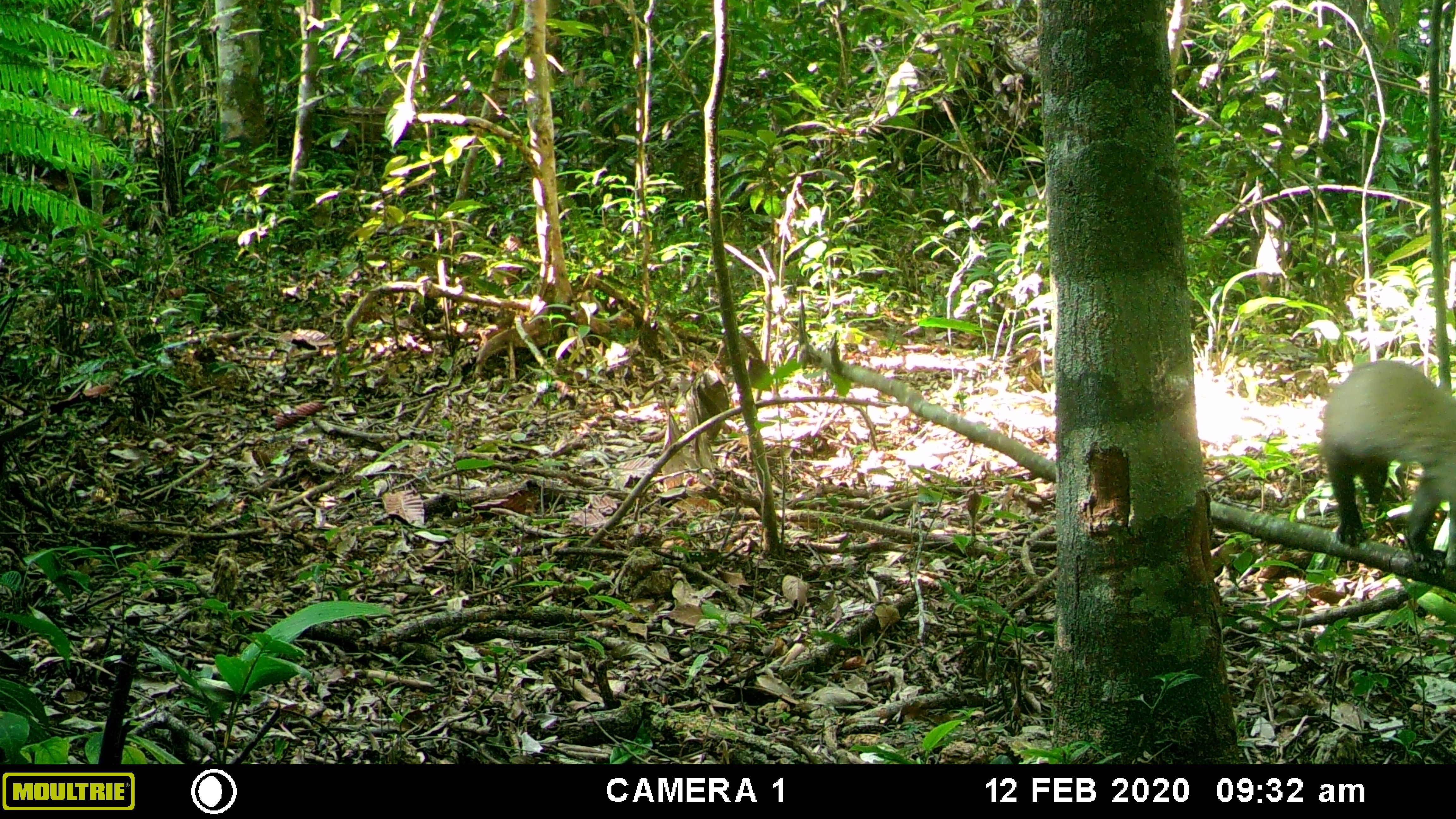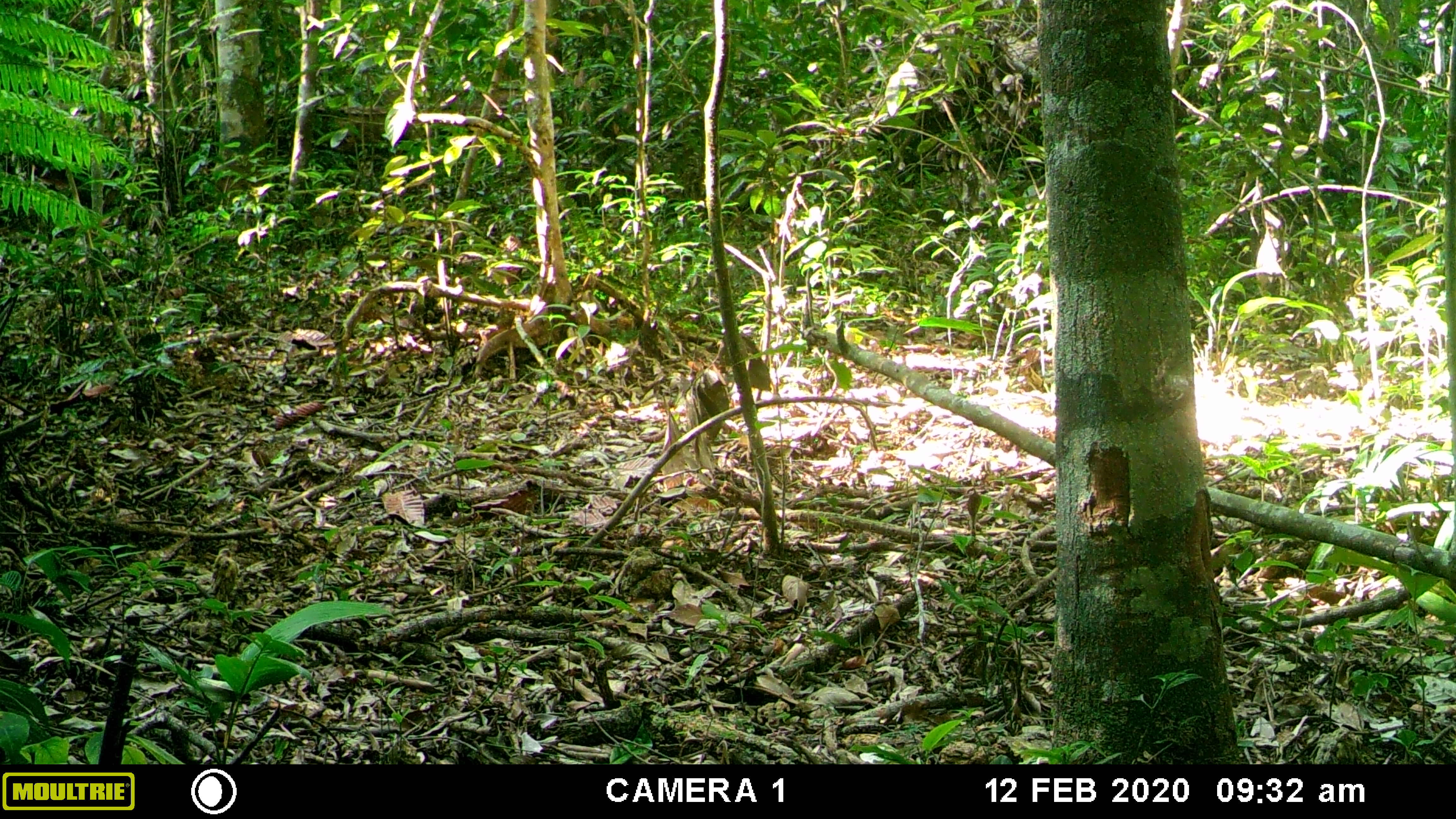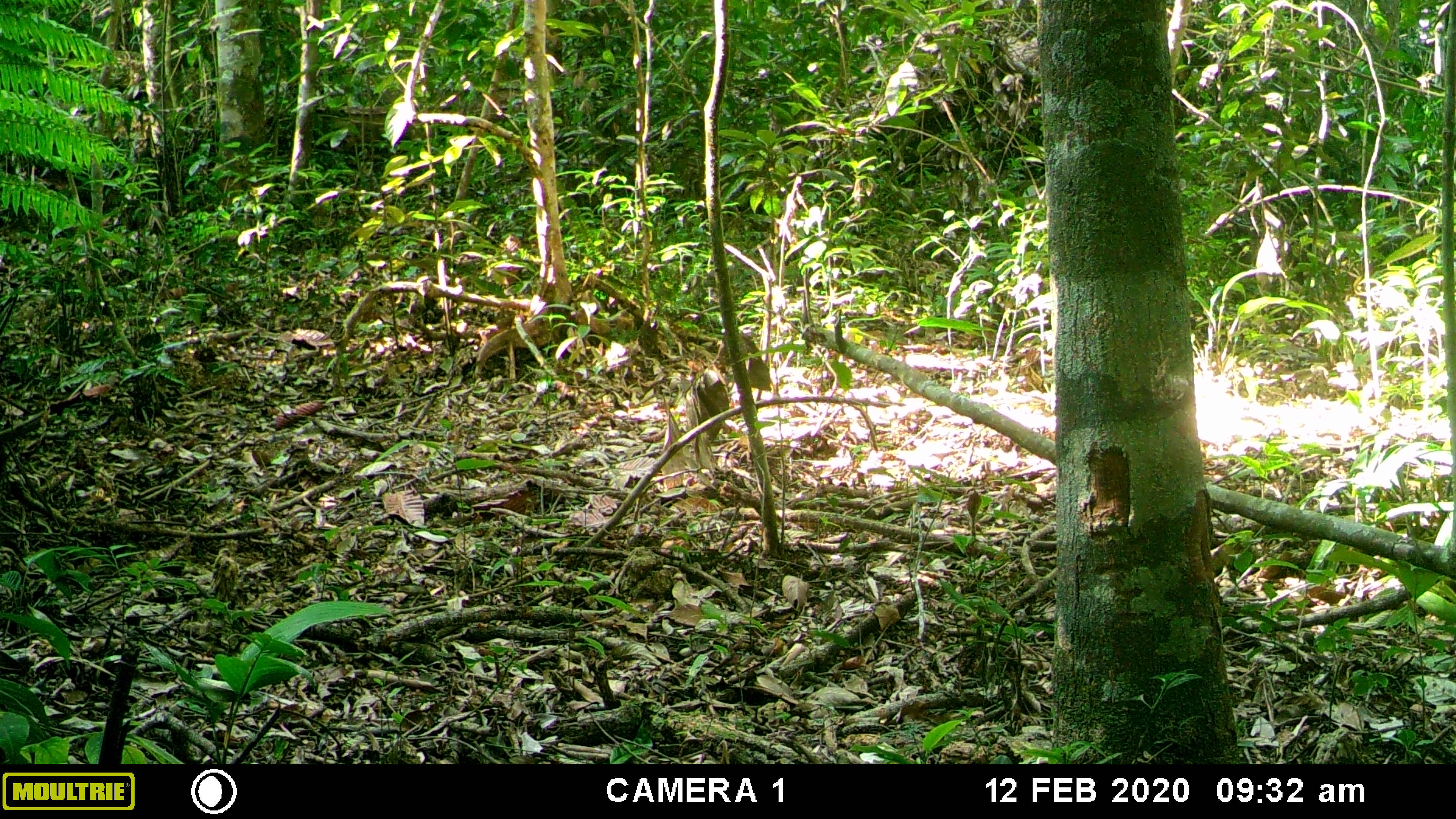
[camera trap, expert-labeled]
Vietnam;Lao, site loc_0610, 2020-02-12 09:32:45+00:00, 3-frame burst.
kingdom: Animalia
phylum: Chordata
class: Mammalia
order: Carnivora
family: Mustelidae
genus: Martes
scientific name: Martes flavigula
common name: yellow-throated marten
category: yellow throated marten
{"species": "yellow throated marten (yellow-throated marten) (Martes flavigula)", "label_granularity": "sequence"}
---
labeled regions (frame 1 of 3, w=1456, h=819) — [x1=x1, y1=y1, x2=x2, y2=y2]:
yellow throated marten: [x1=1320, y1=359, x2=1455, y2=574]